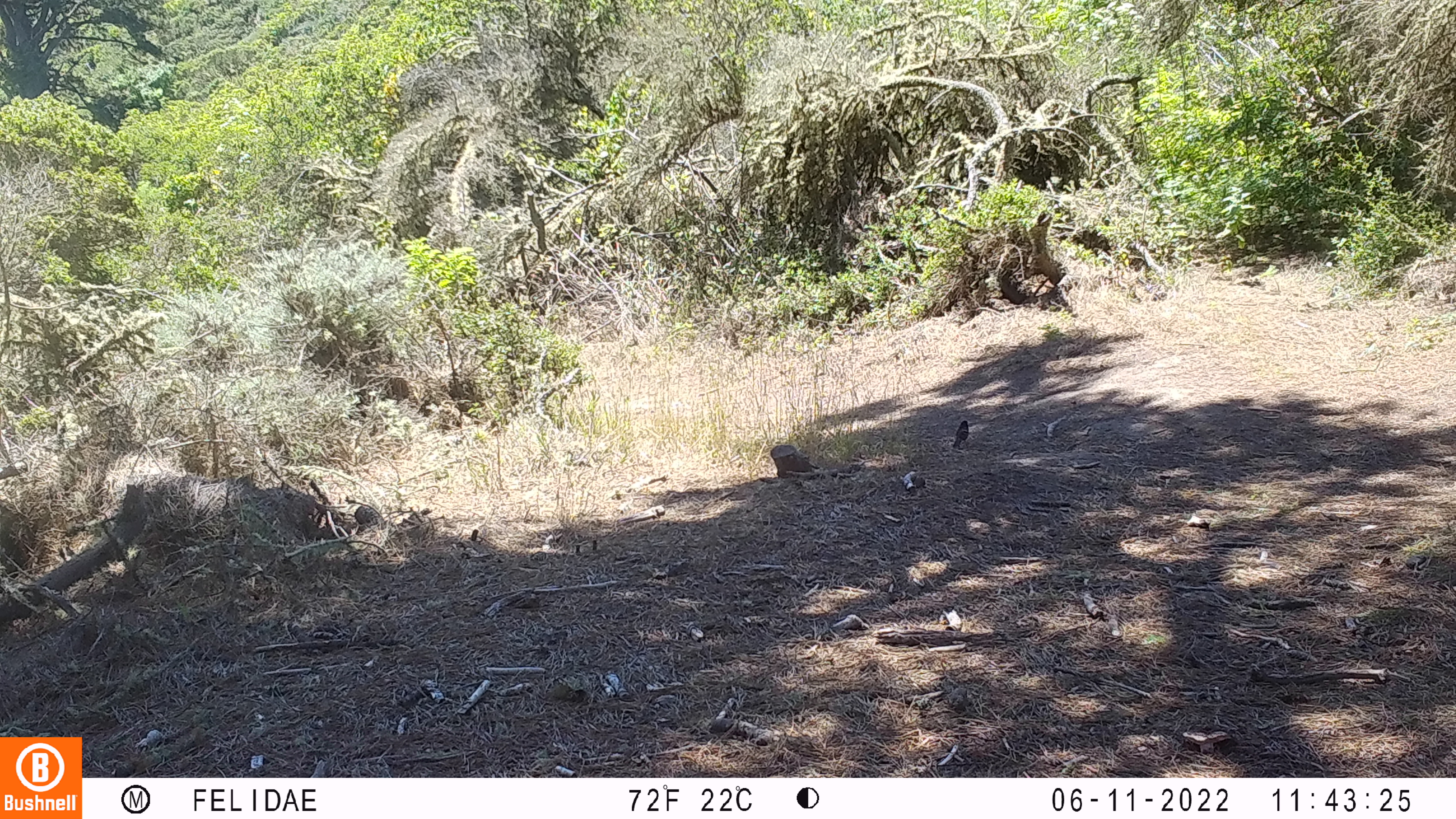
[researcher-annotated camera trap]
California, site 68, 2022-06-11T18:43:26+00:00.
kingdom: Animalia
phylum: Chordata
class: Aves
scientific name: Aves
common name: bird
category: unknown bird